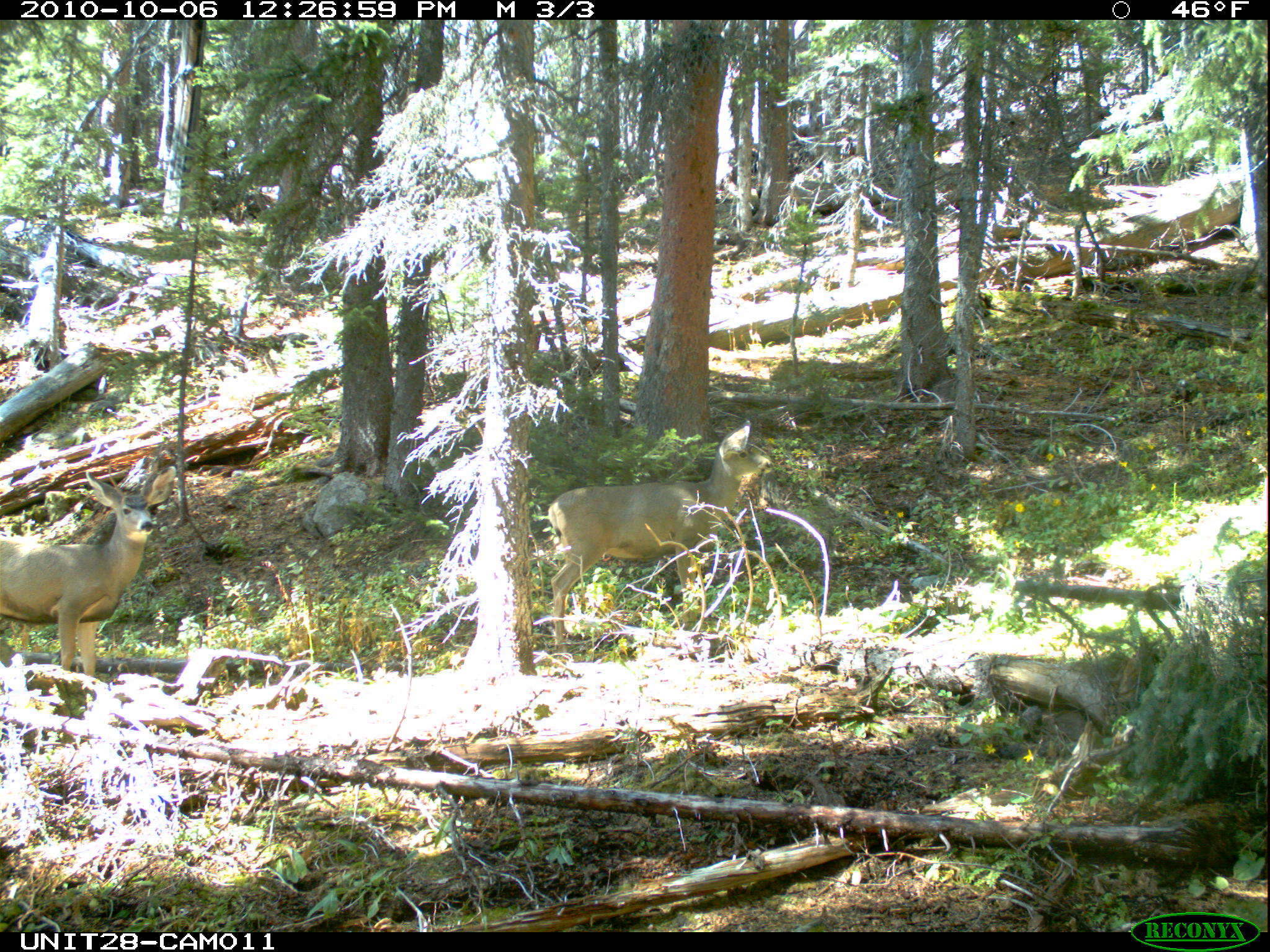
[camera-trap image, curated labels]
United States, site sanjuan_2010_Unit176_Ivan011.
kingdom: Animalia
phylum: Chordata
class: Mammalia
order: Artiodactyla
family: Cervidae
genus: Odocoileus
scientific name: Odocoileus hemionus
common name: mule deer